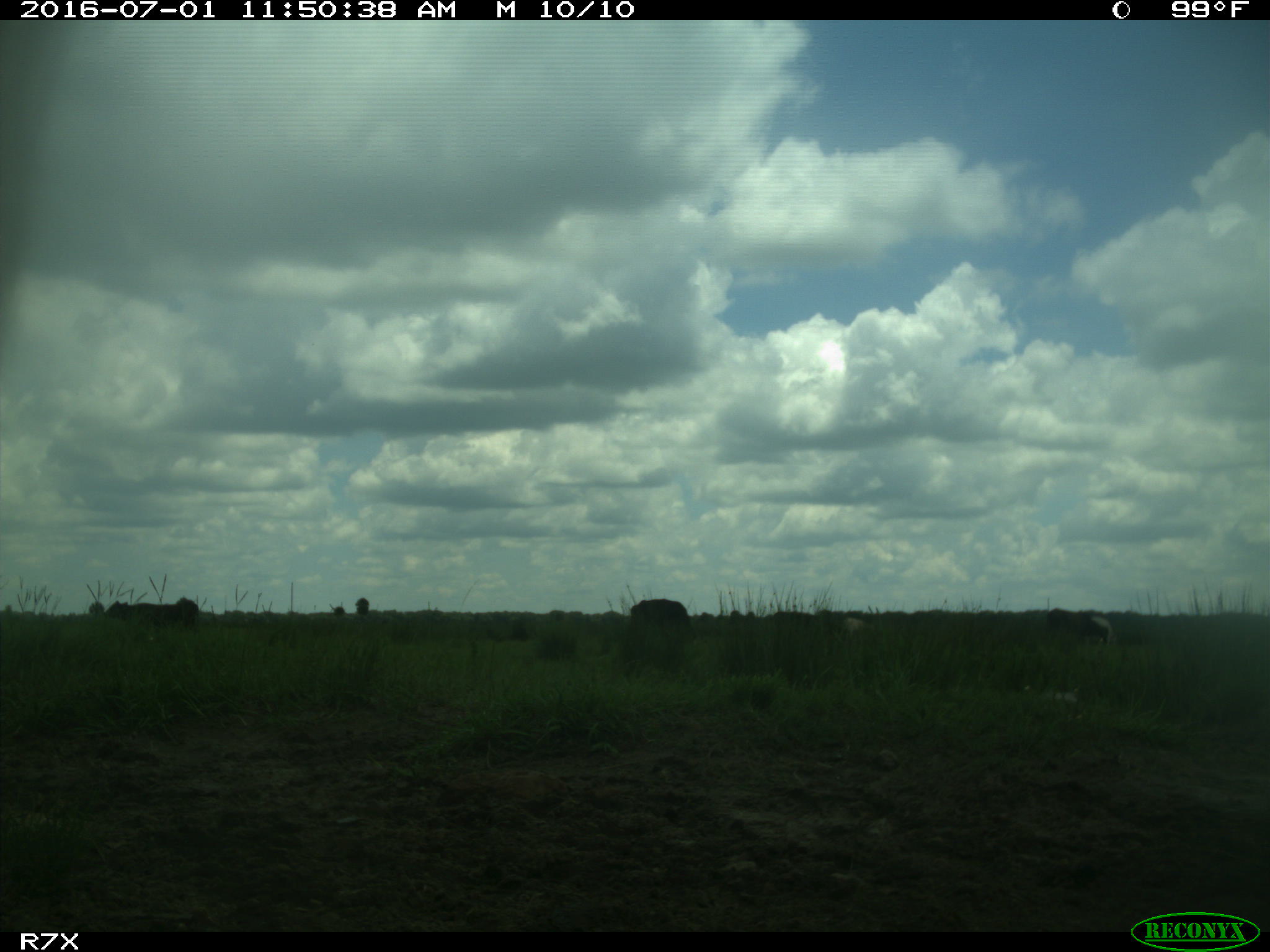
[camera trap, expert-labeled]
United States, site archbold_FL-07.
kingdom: Animalia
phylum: Chordata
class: Mammalia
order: Artiodactyla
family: Bovidae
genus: Bos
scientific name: Bos taurus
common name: domestic cow